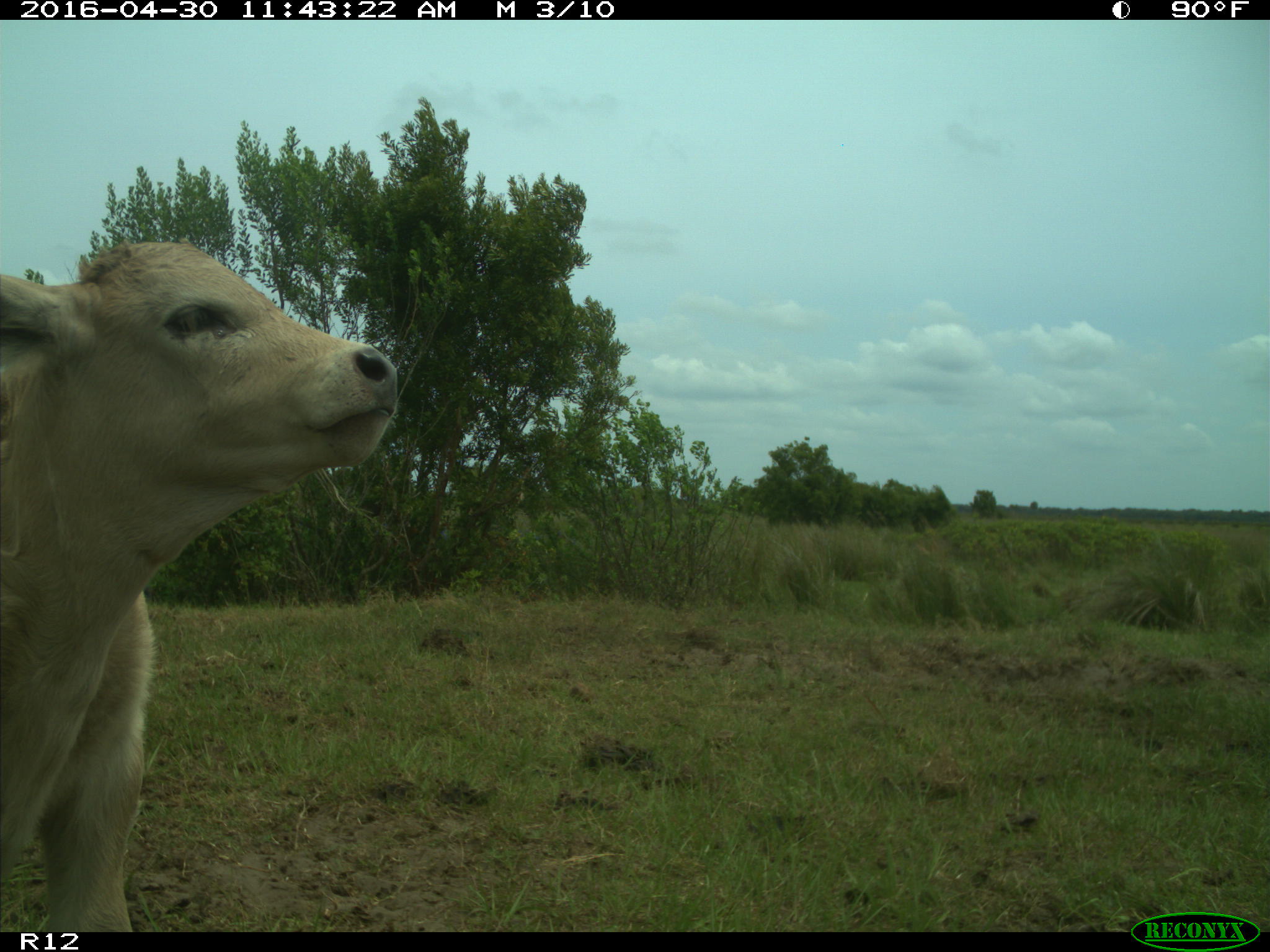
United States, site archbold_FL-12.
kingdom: Animalia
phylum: Chordata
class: Mammalia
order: Artiodactyla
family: Bovidae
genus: Bos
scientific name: Bos taurus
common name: domestic cow